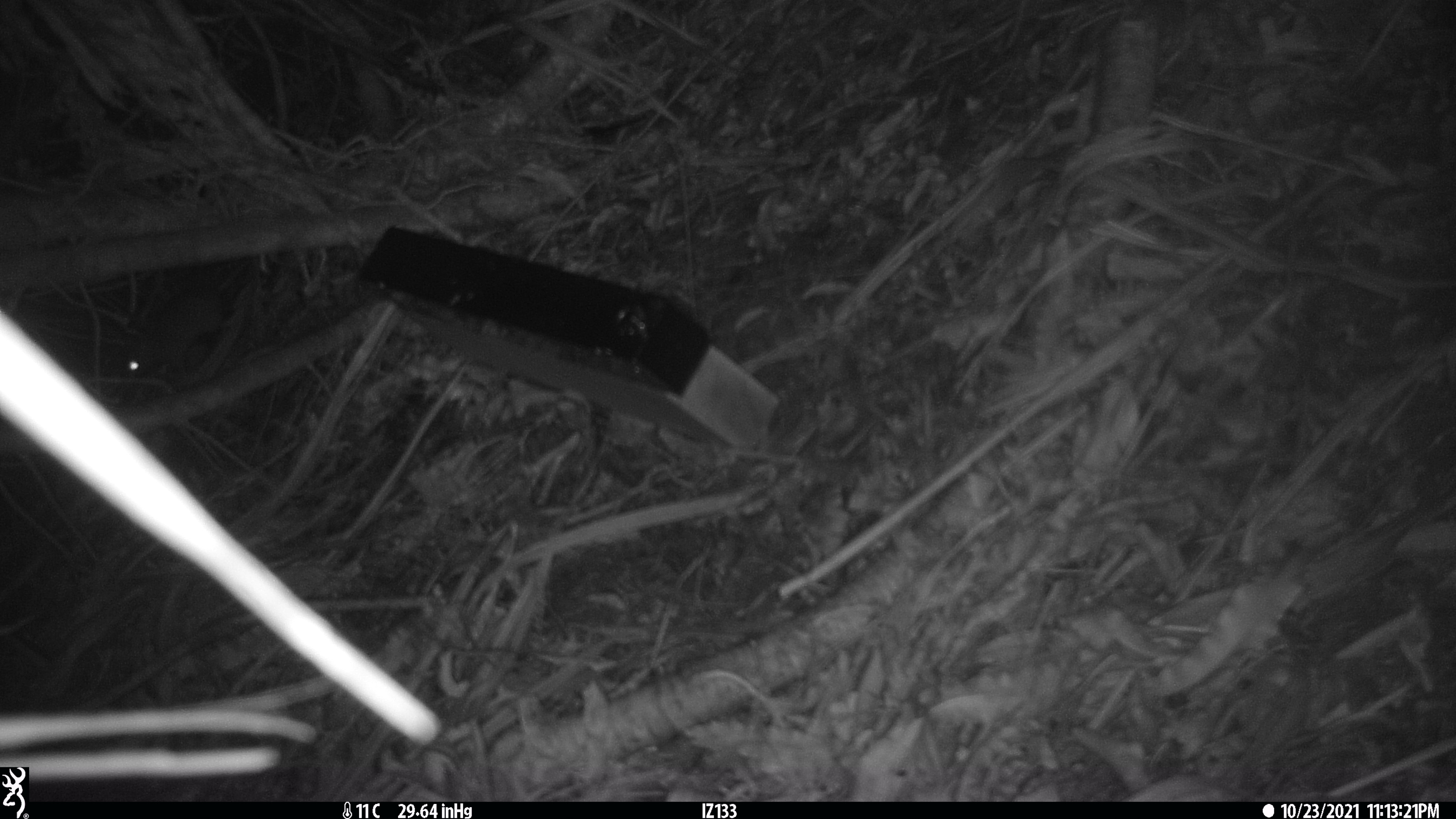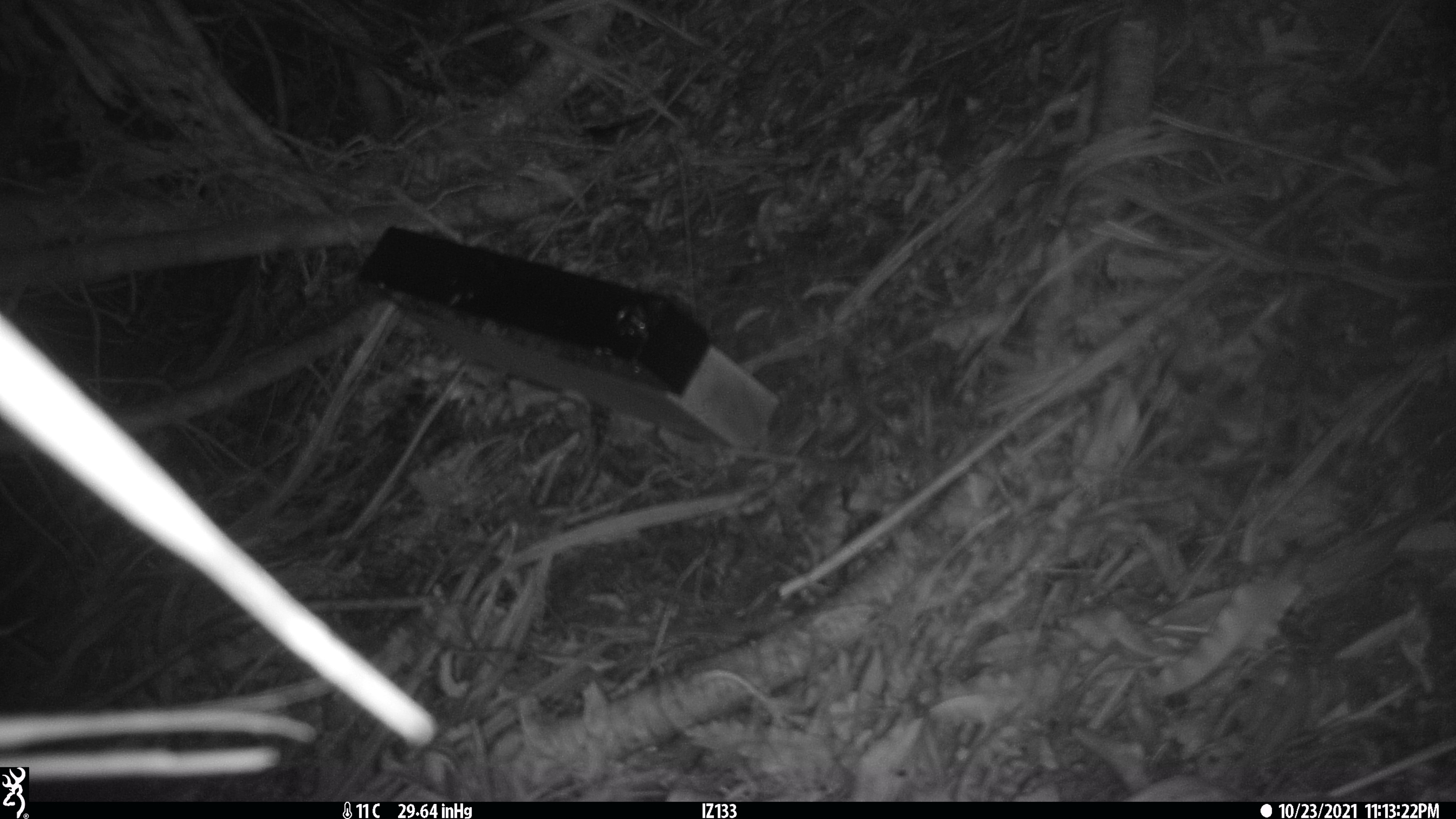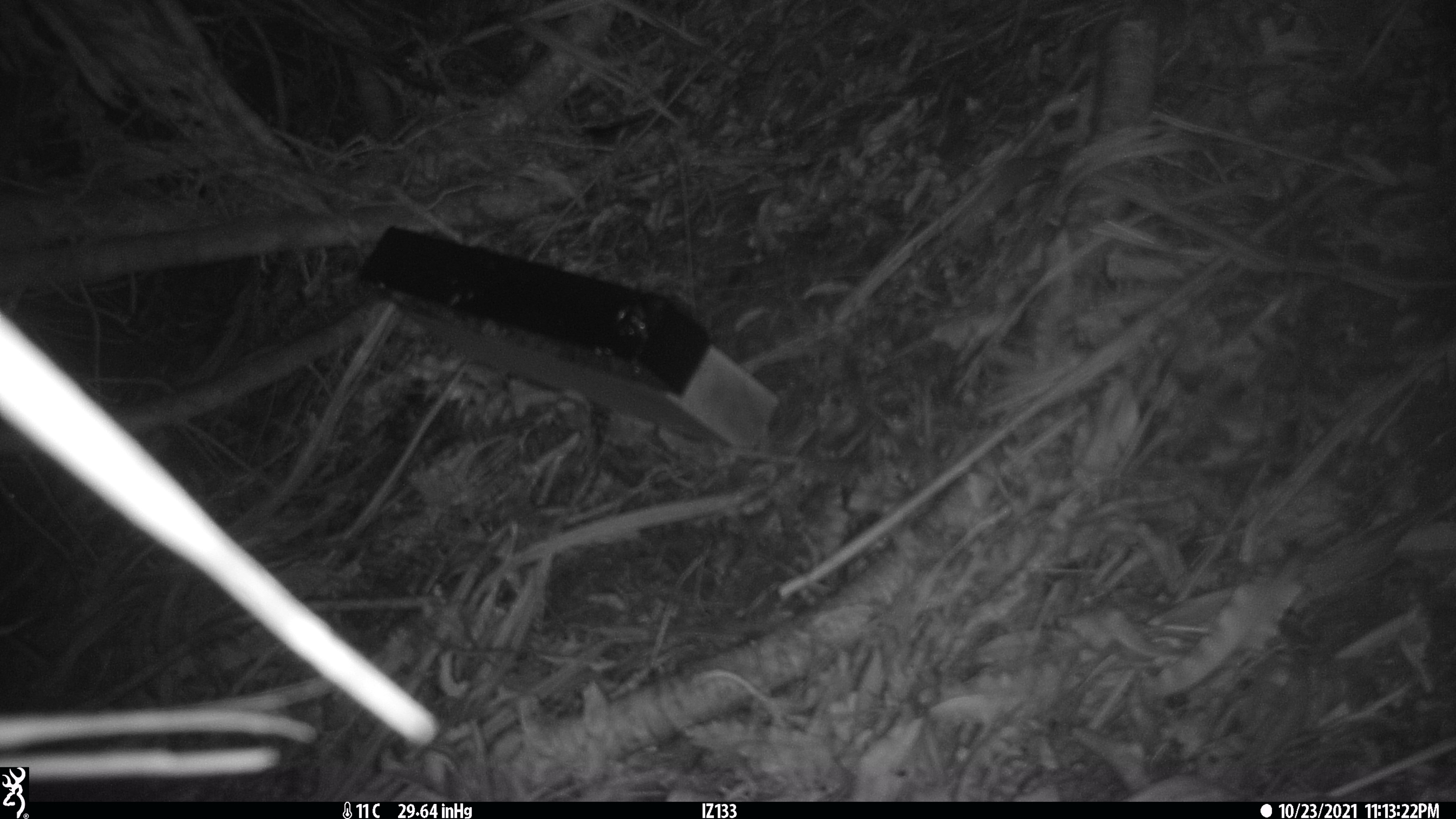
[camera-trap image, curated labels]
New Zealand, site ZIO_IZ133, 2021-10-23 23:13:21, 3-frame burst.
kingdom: Animalia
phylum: Chordata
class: Mammalia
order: Rodentia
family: Muridae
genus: Rattus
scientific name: Rattus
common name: rat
Rat (Rattus).